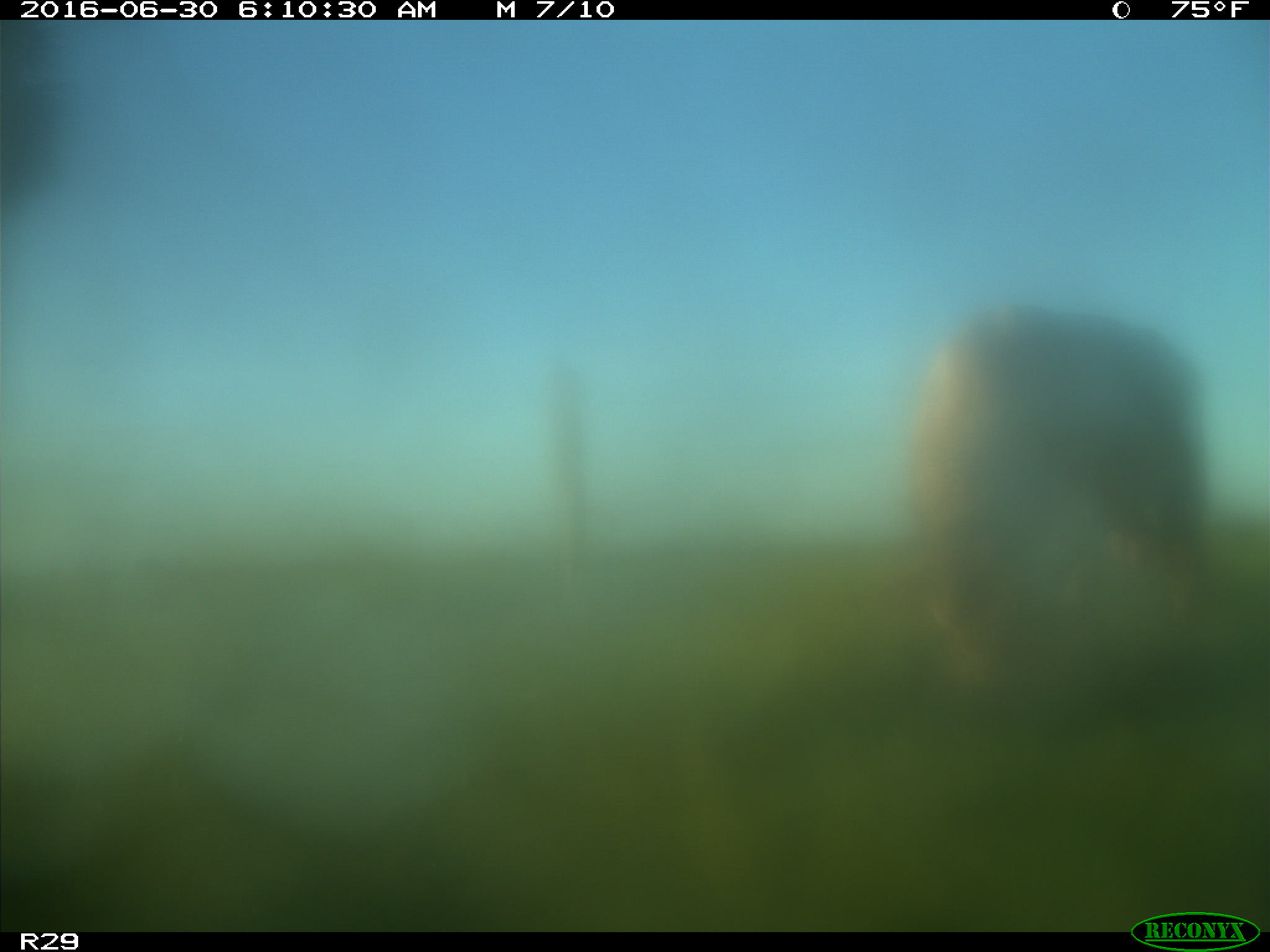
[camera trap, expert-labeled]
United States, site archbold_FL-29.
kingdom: Animalia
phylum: Chordata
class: Mammalia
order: Artiodactyla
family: Bovidae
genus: Bos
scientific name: Bos taurus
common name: domestic cow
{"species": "Bos taurus (domestic cow)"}